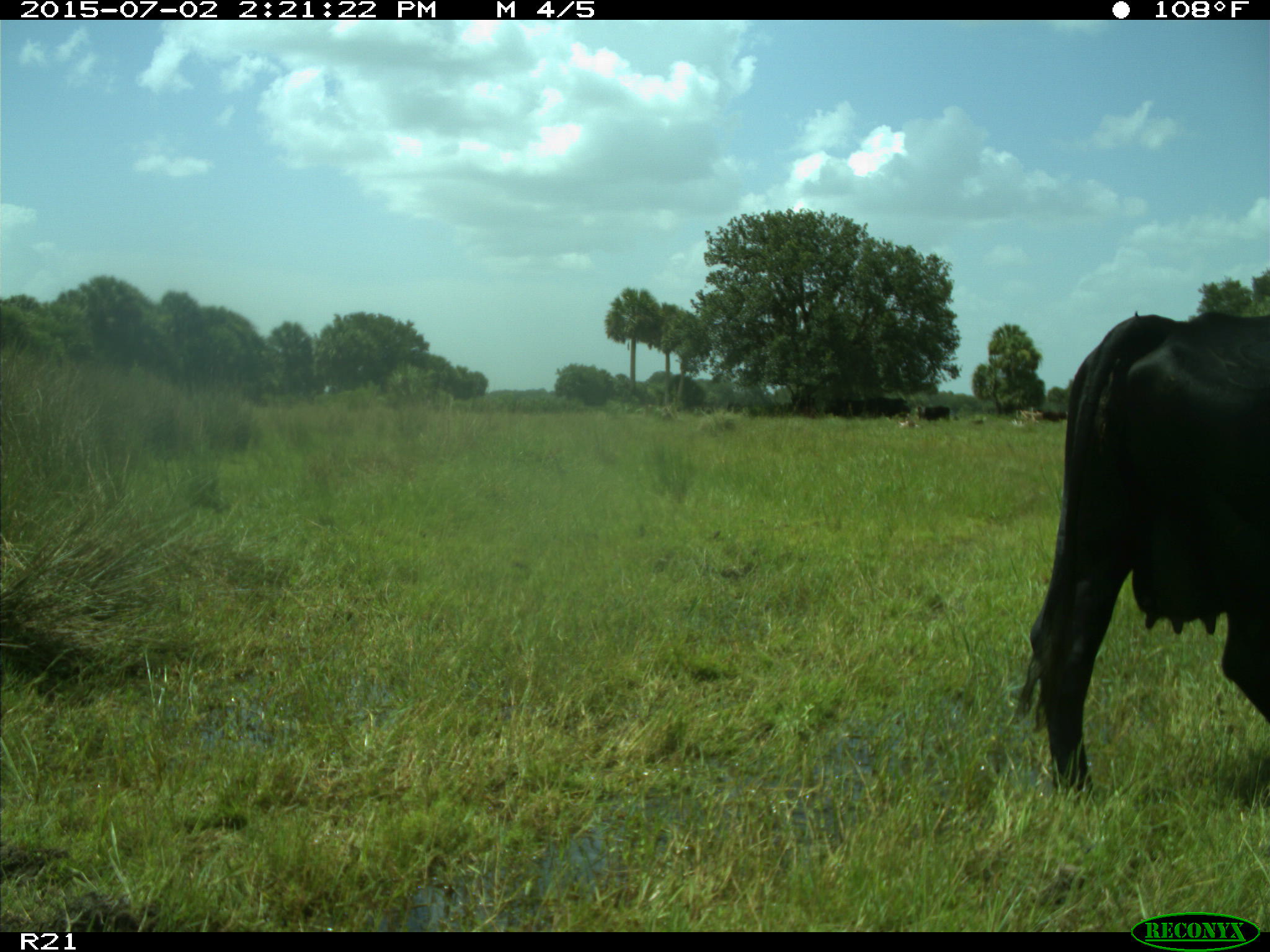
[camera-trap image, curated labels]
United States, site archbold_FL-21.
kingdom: Animalia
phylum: Chordata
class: Mammalia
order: Artiodactyla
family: Bovidae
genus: Bos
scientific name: Bos taurus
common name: domestic cow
Bos taurus (domestic cow).